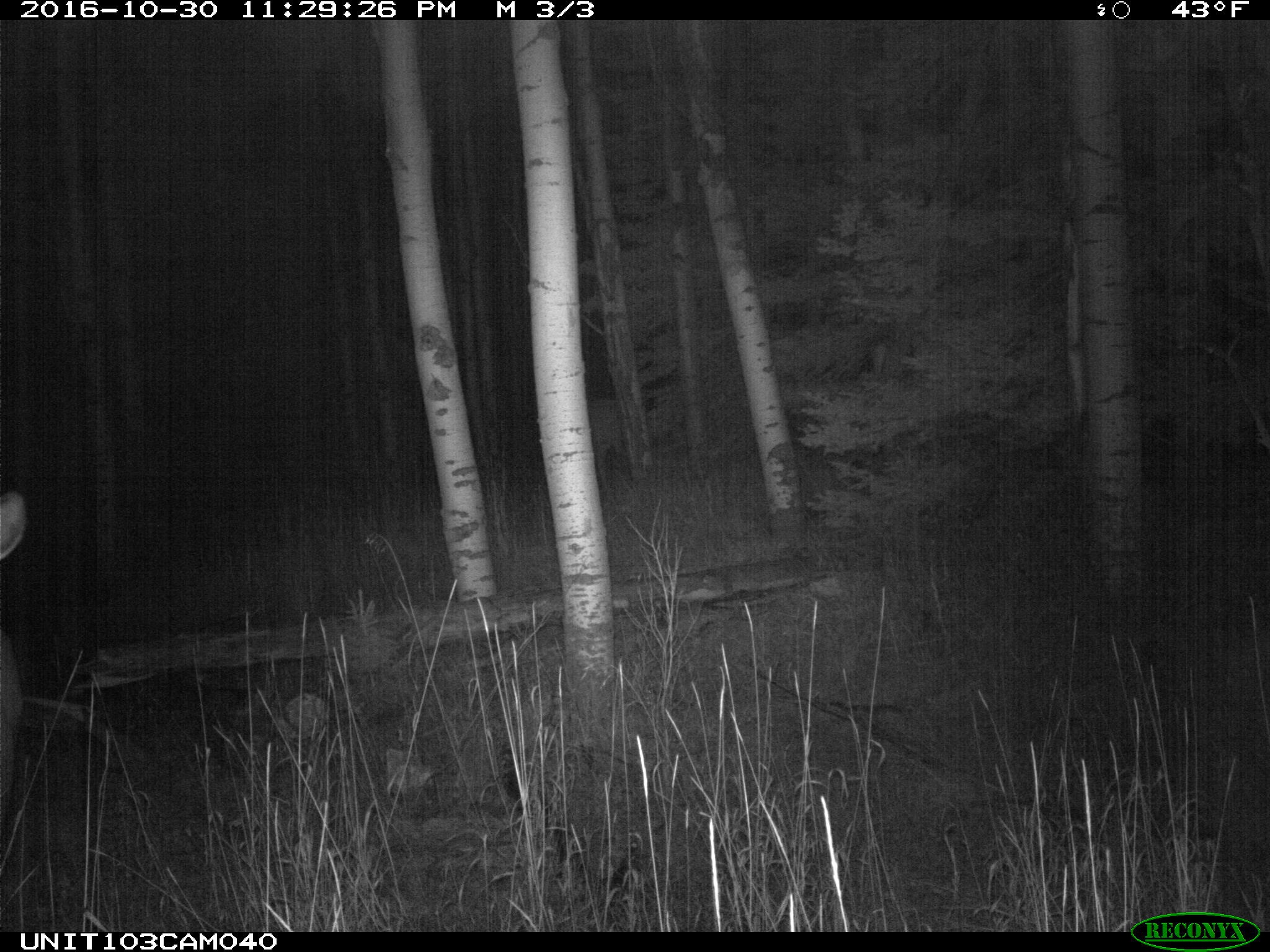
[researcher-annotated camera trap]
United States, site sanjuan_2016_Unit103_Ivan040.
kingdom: Animalia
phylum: Chordata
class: Mammalia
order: Artiodactyla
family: Cervidae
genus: Cervus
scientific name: Cervus elaphus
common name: red deer